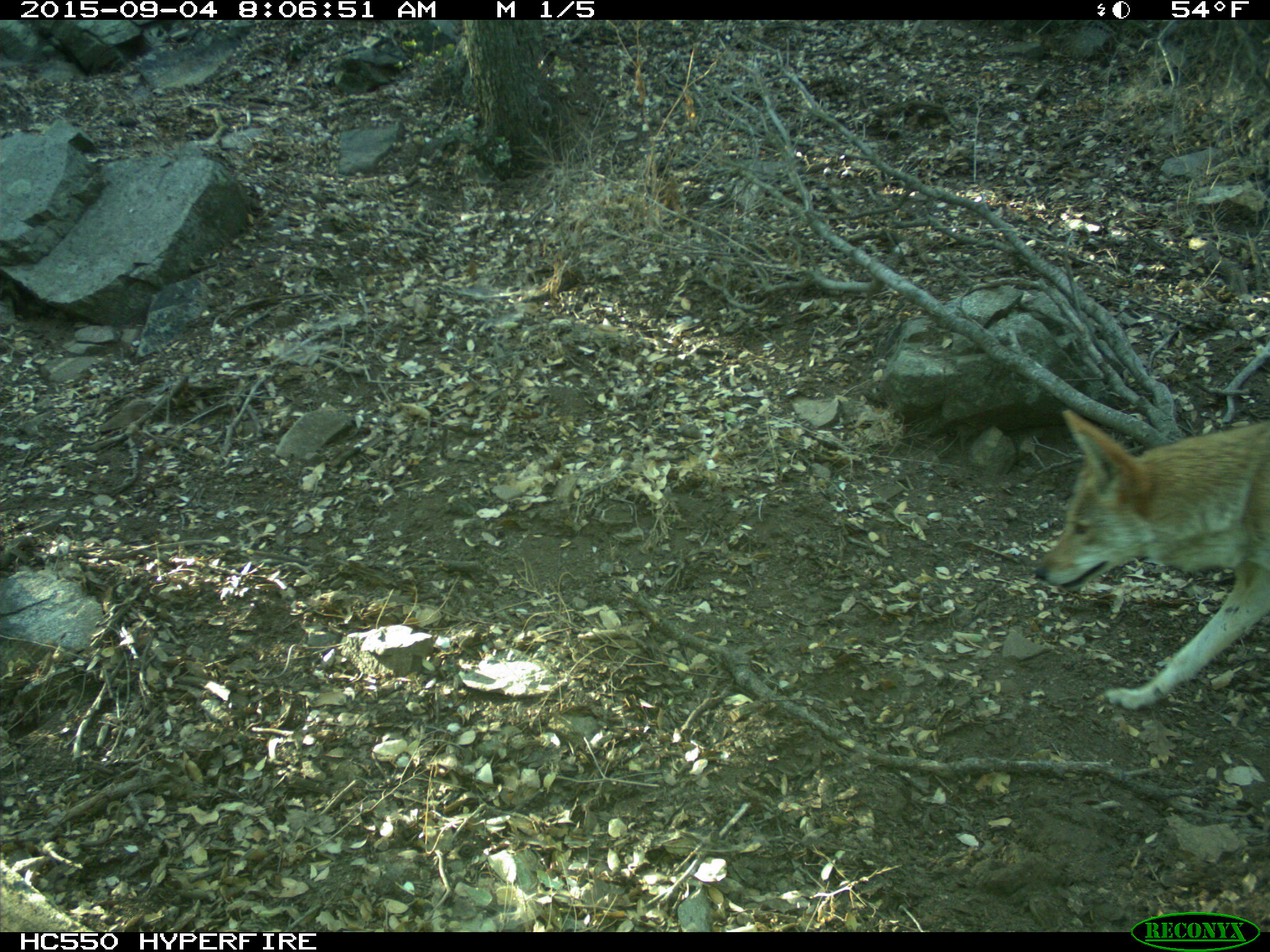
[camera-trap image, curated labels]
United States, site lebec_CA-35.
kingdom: Animalia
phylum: Chordata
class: Mammalia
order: Carnivora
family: Canidae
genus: Canis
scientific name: Canis latrans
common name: coyote